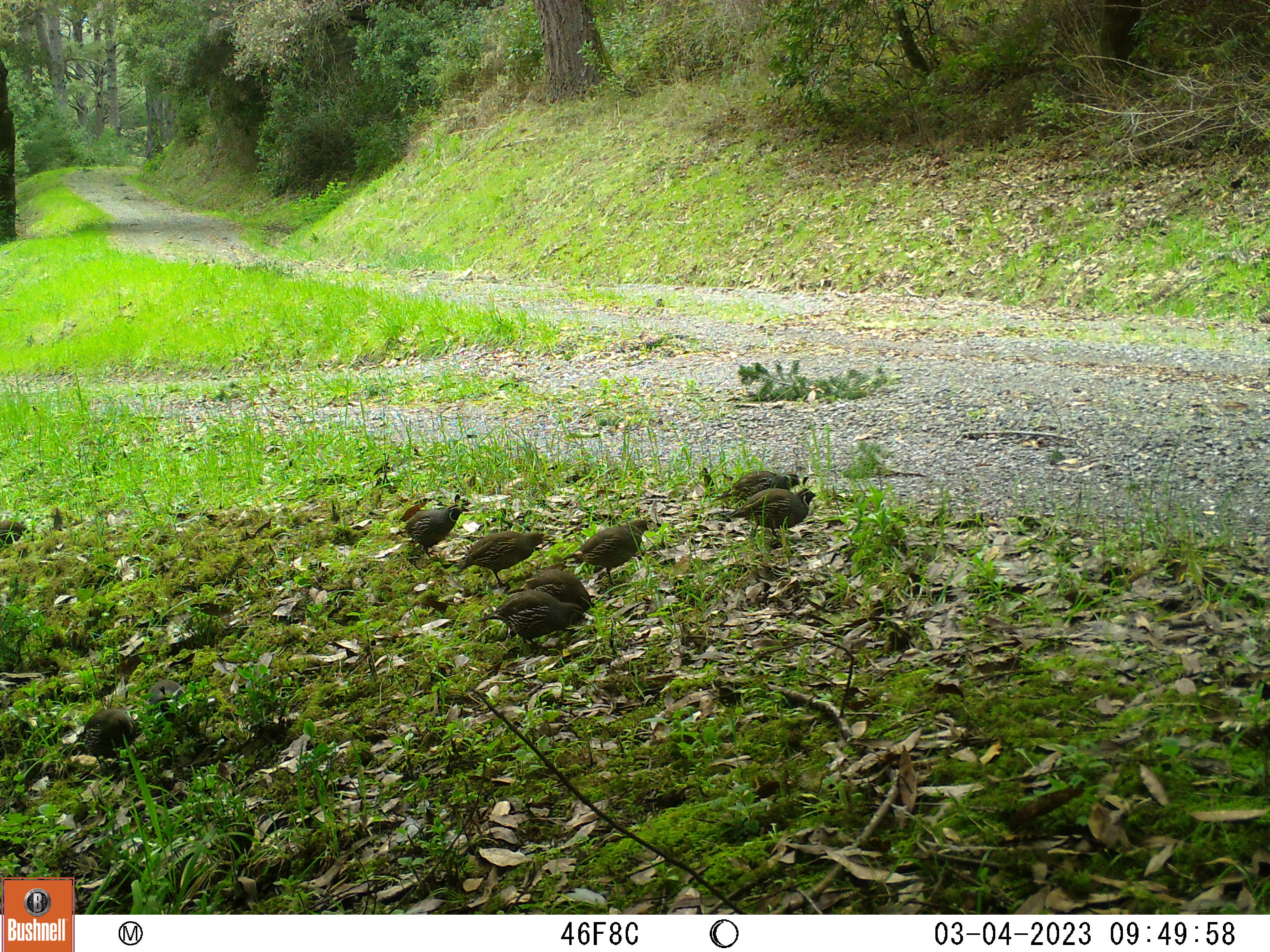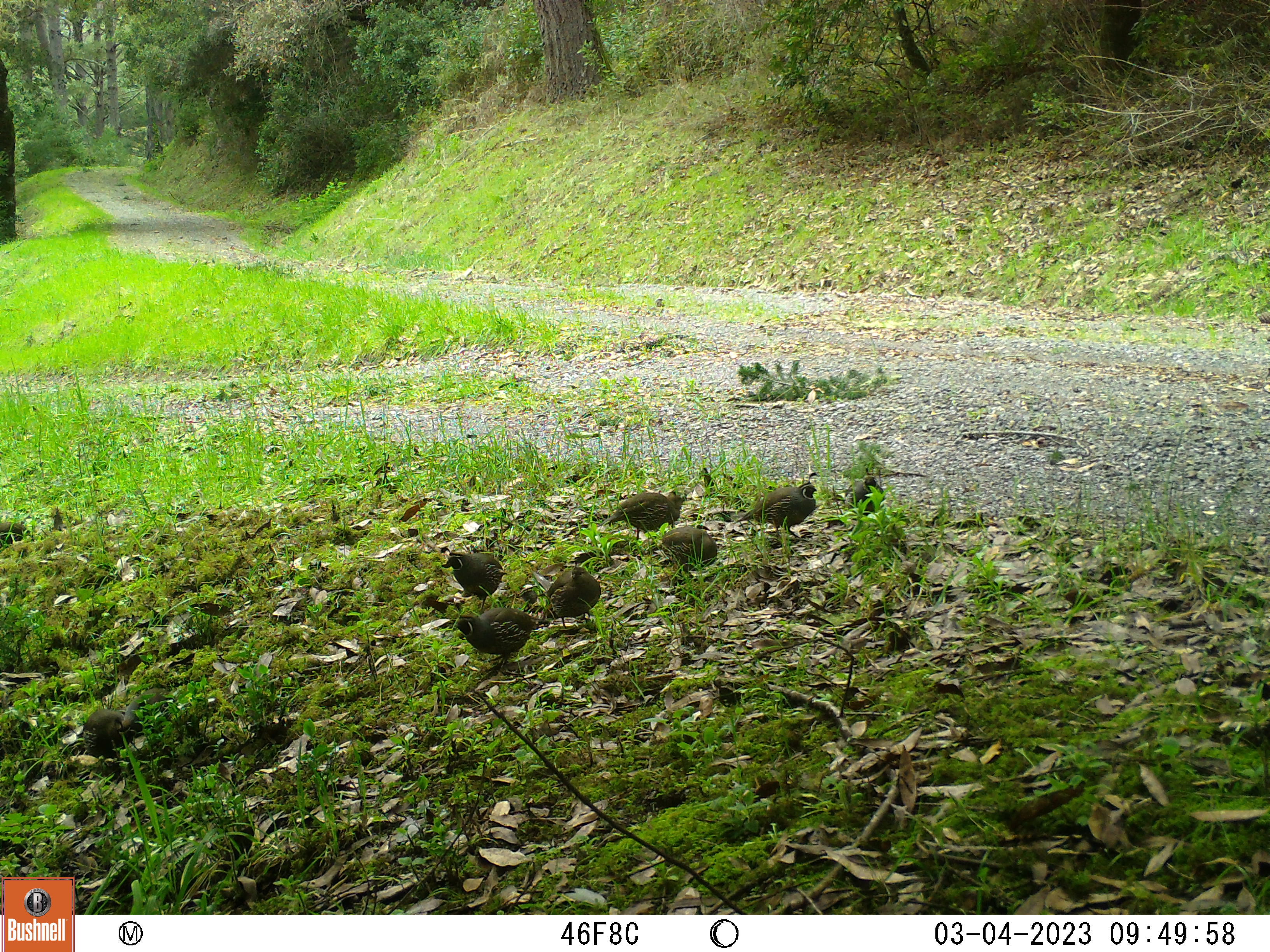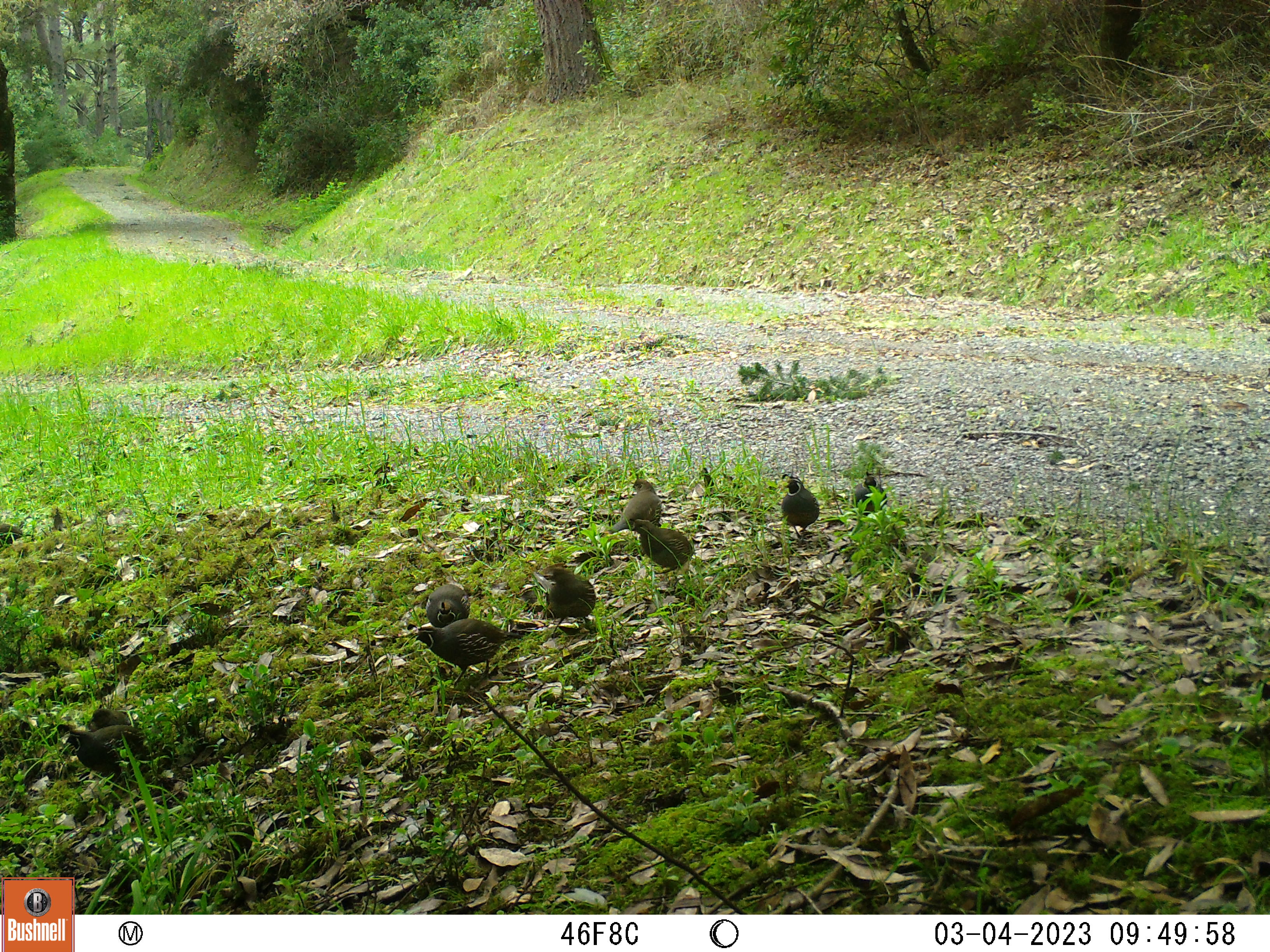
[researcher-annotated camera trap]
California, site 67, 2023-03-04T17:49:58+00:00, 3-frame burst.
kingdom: Animalia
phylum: Chordata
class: Aves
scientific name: Aves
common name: bird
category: unknown bird